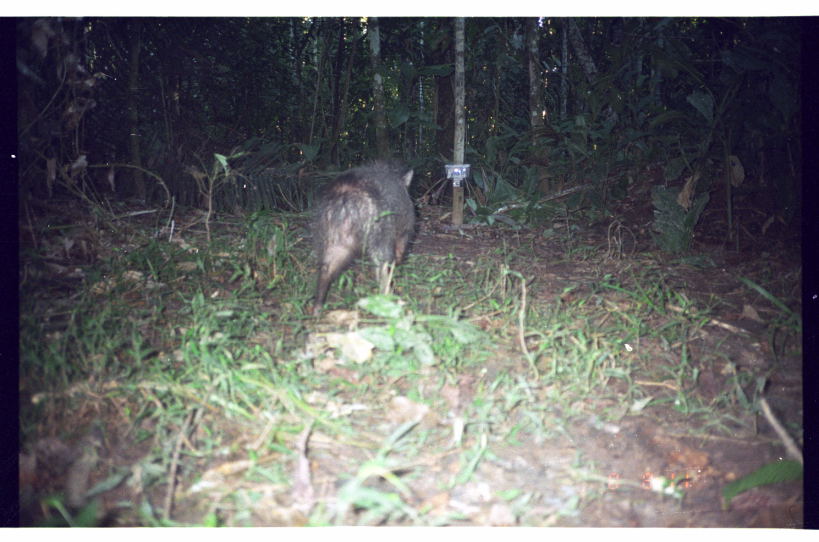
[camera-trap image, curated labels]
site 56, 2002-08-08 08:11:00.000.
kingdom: Animalia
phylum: Chordata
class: Mammalia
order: Artiodactyla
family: Tayassuidae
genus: Tayassu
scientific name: Tayassu pecari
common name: white-lipped peccary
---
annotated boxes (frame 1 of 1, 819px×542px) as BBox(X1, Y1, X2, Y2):
tayassu pecari: BBox(309, 156, 418, 317)